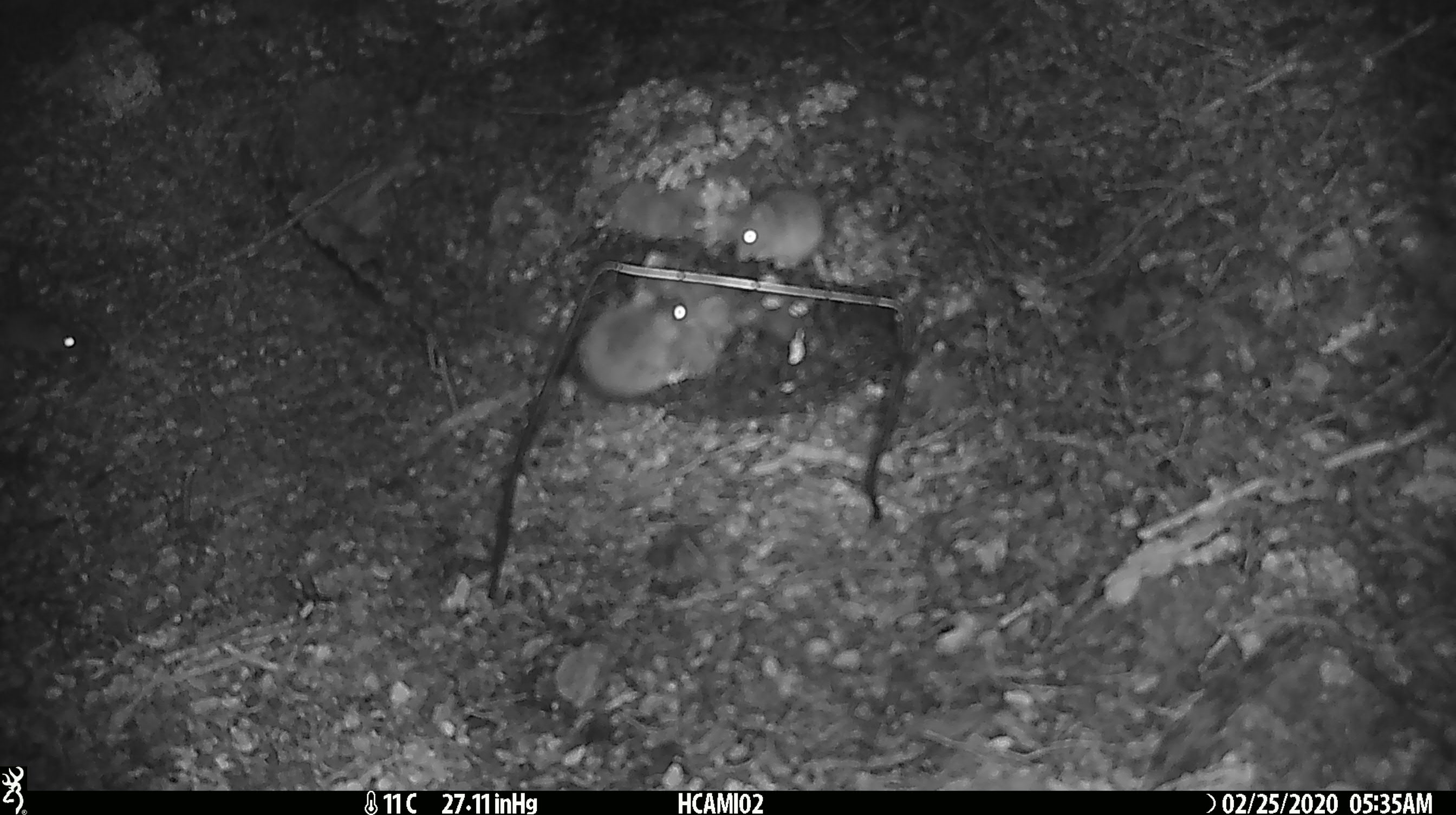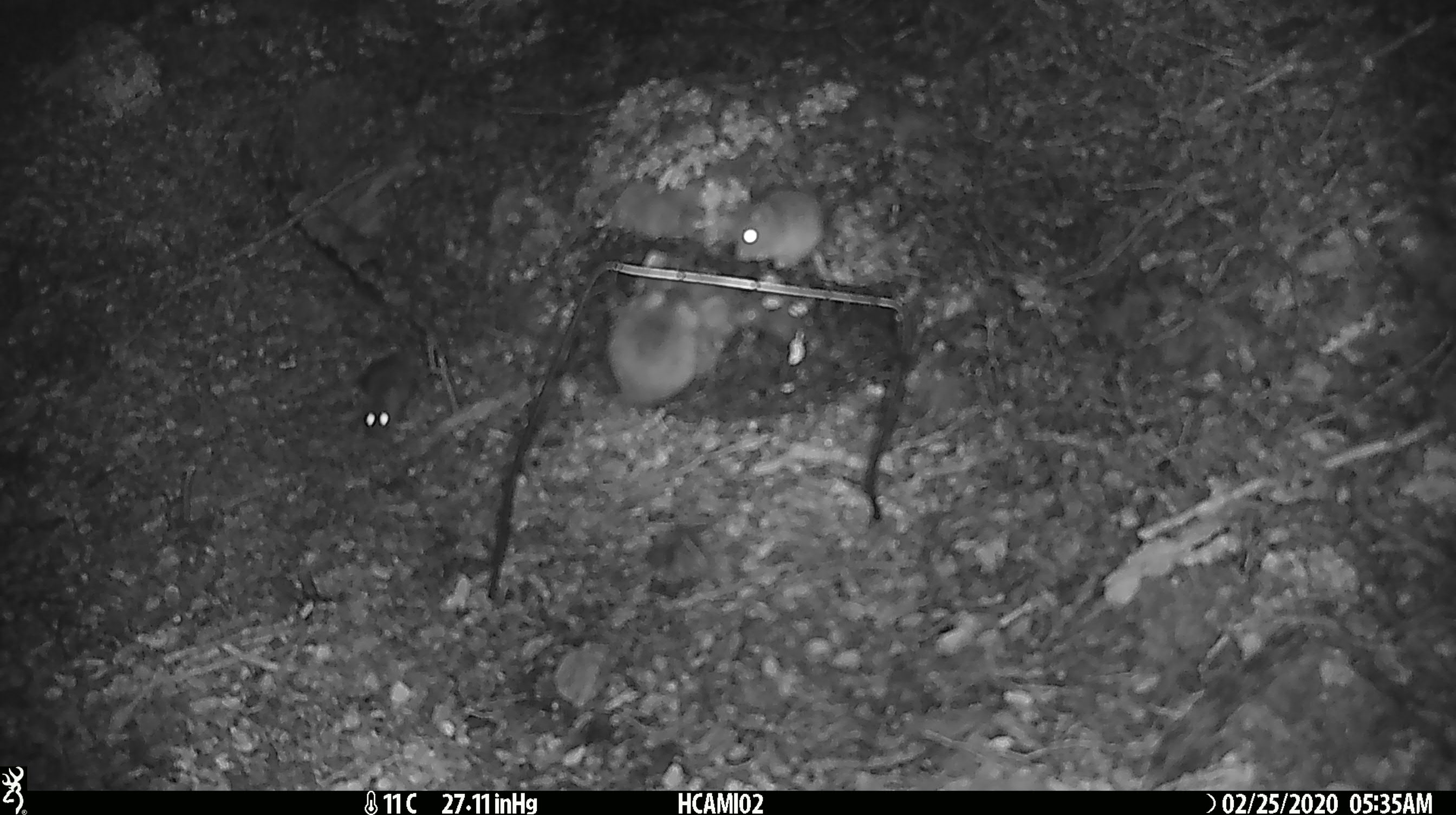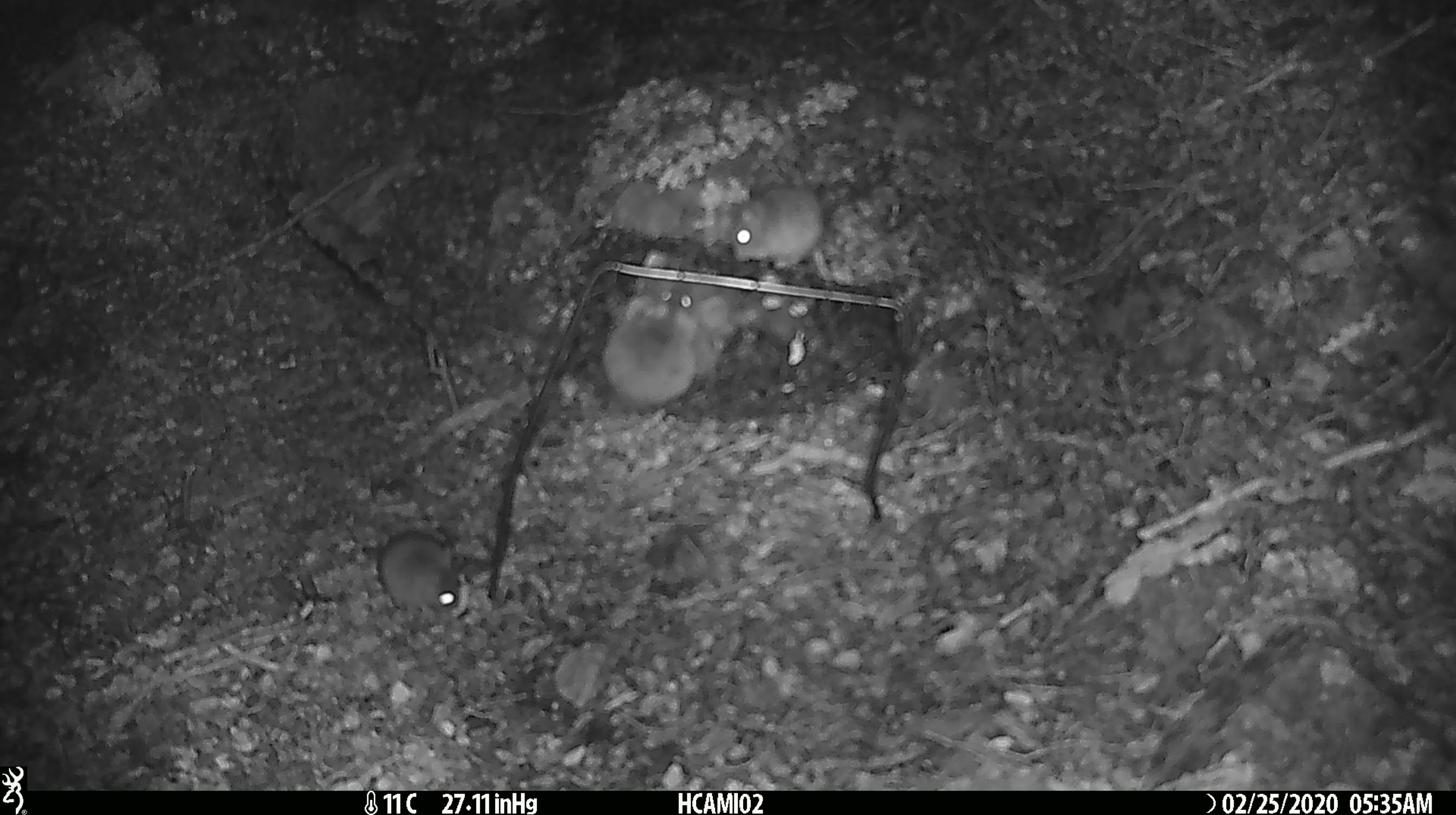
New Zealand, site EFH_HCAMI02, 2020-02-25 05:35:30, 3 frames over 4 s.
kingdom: Animalia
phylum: Chordata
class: Mammalia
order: Rodentia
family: Muridae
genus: Mus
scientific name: Mus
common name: mouse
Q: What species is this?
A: Mouse (Mus).